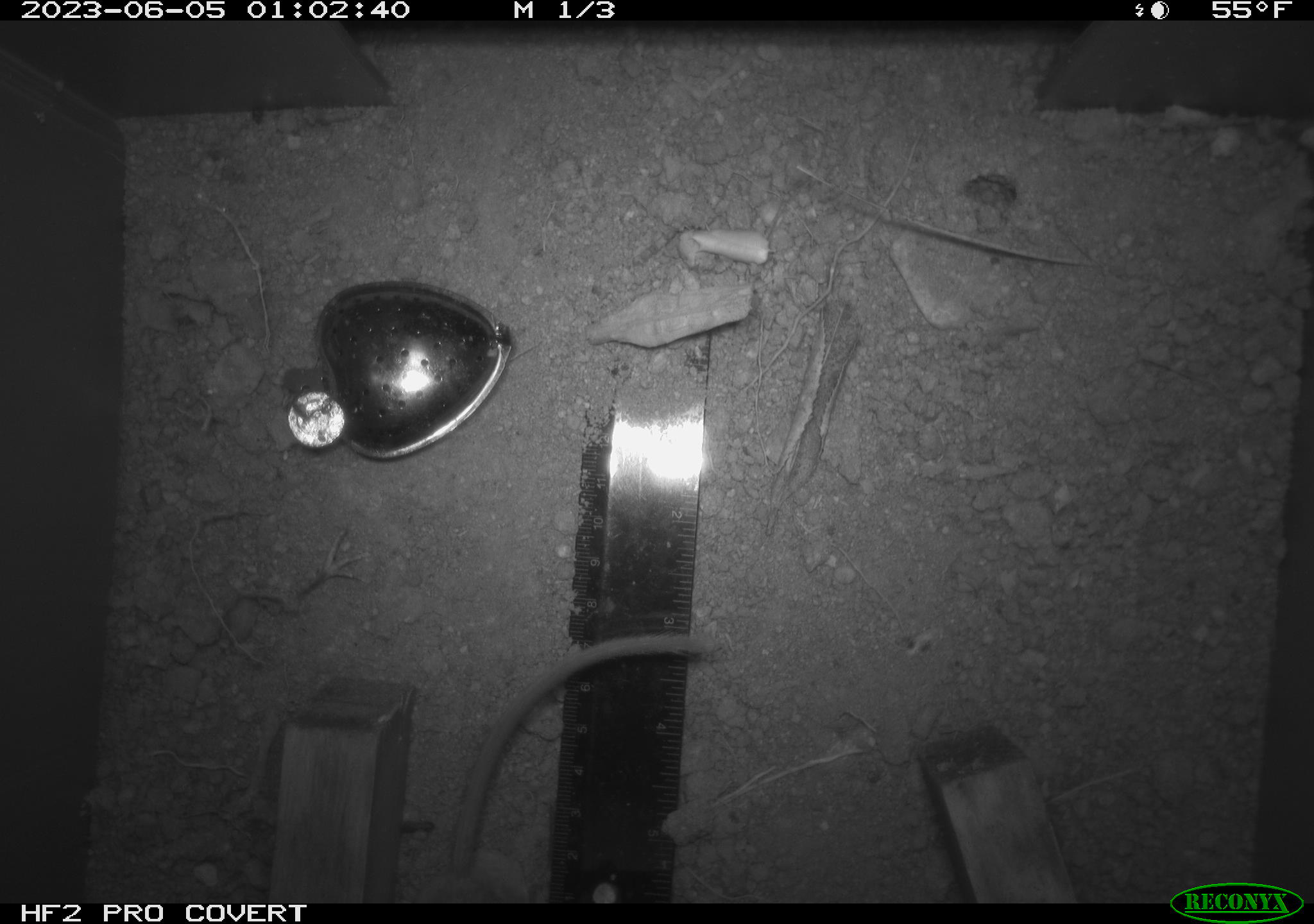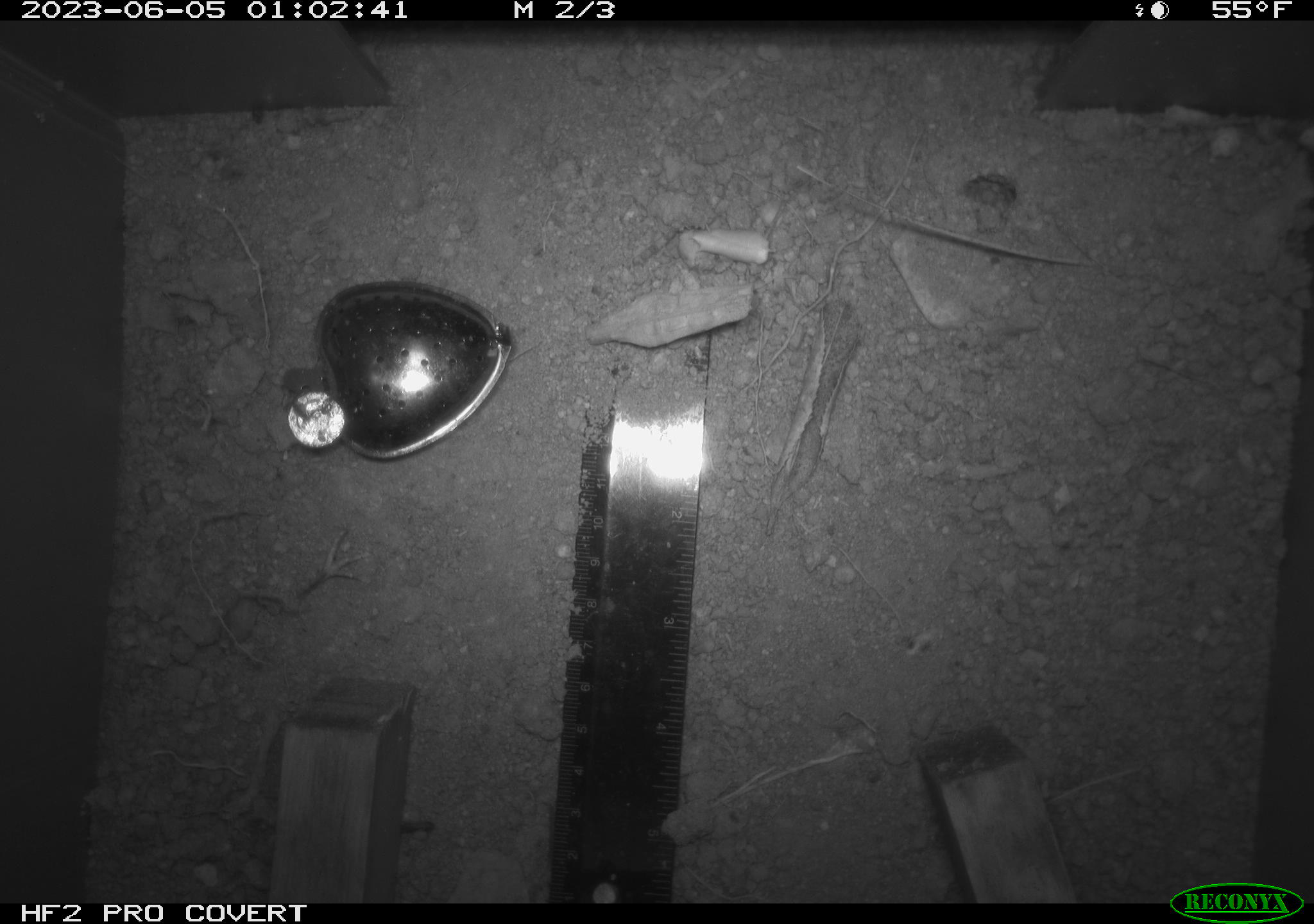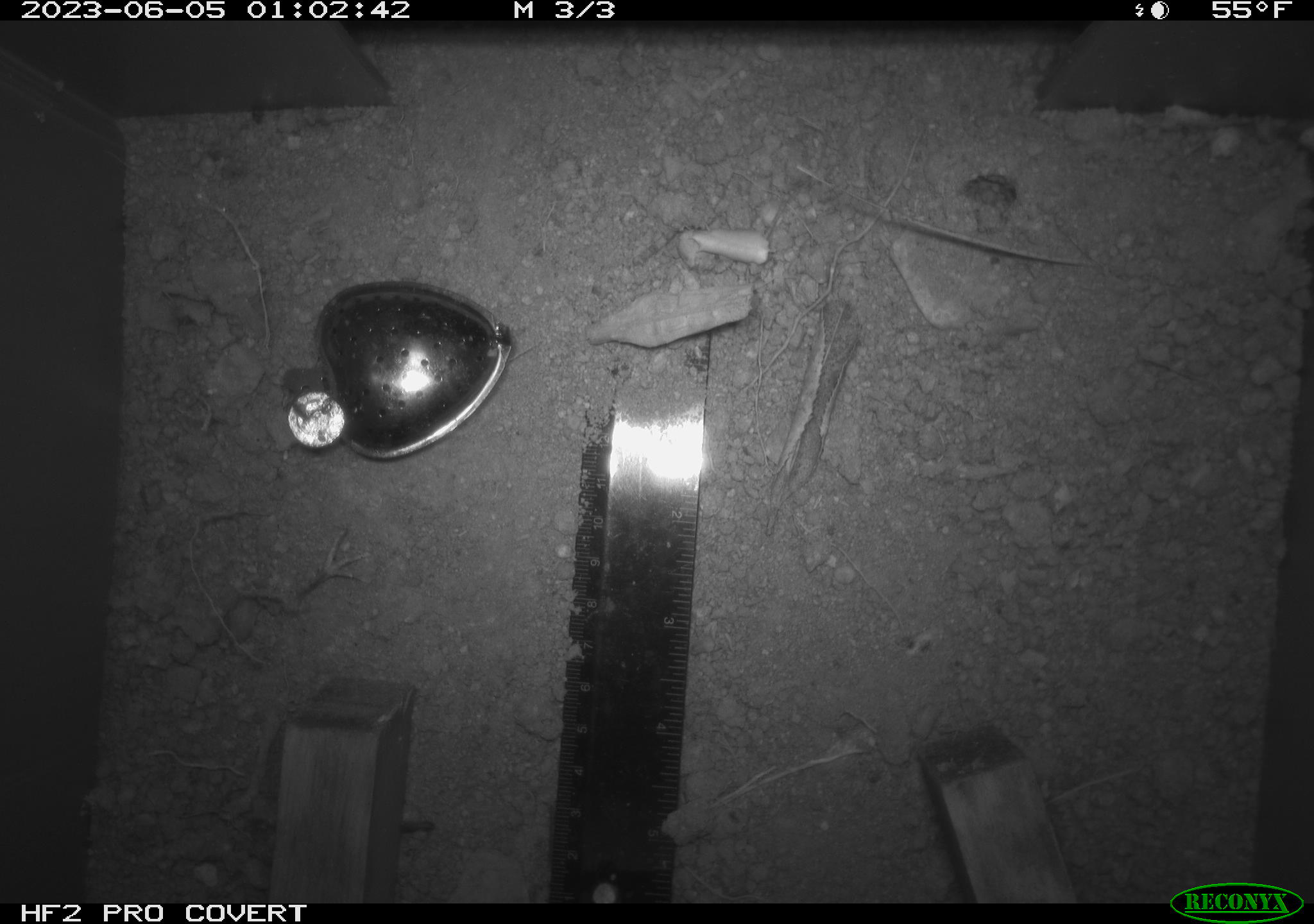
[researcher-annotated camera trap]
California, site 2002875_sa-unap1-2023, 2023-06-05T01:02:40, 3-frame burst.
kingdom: Animalia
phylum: Chordata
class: Mammalia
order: Rodentia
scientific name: Rodentia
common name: mouse species